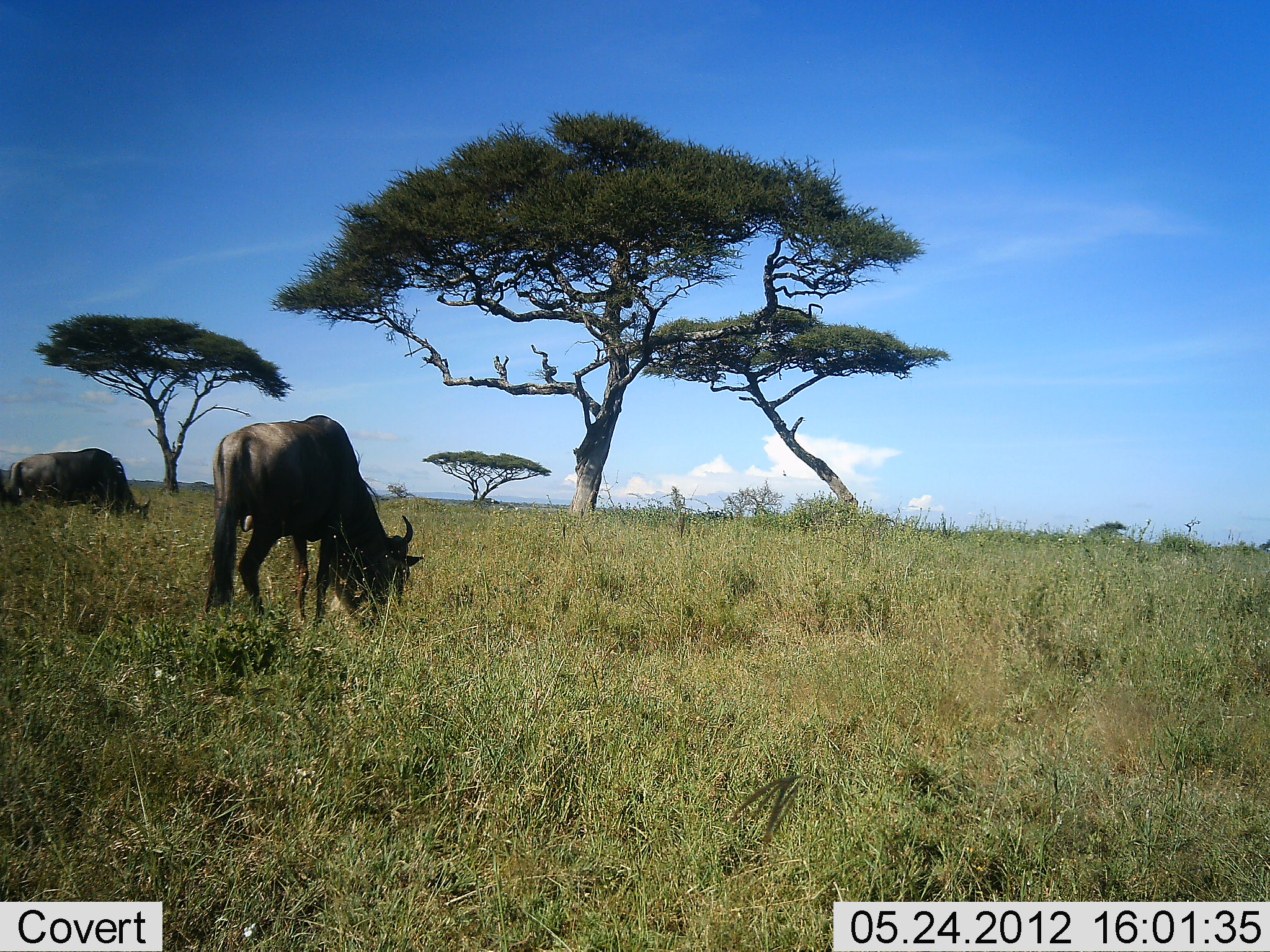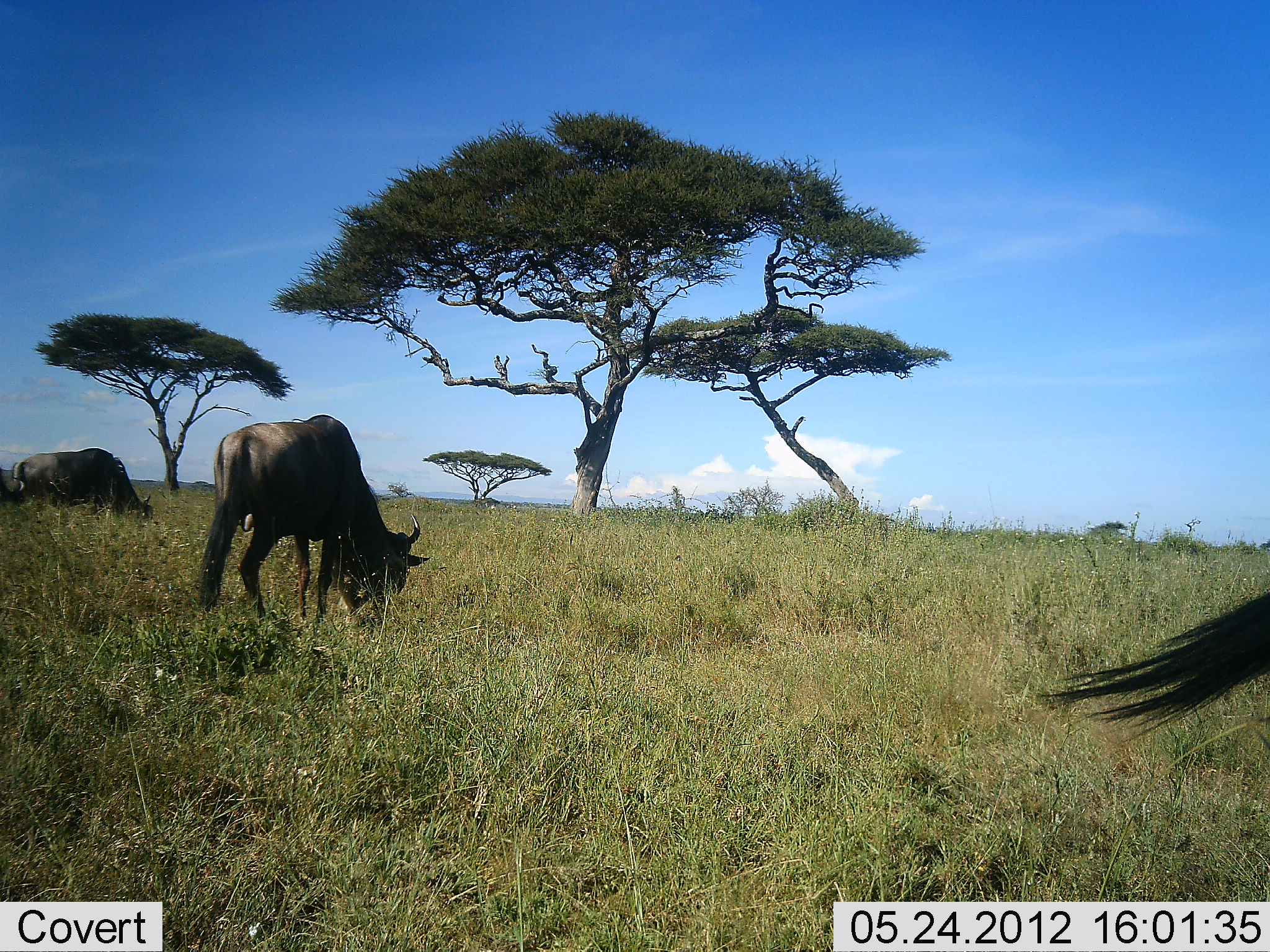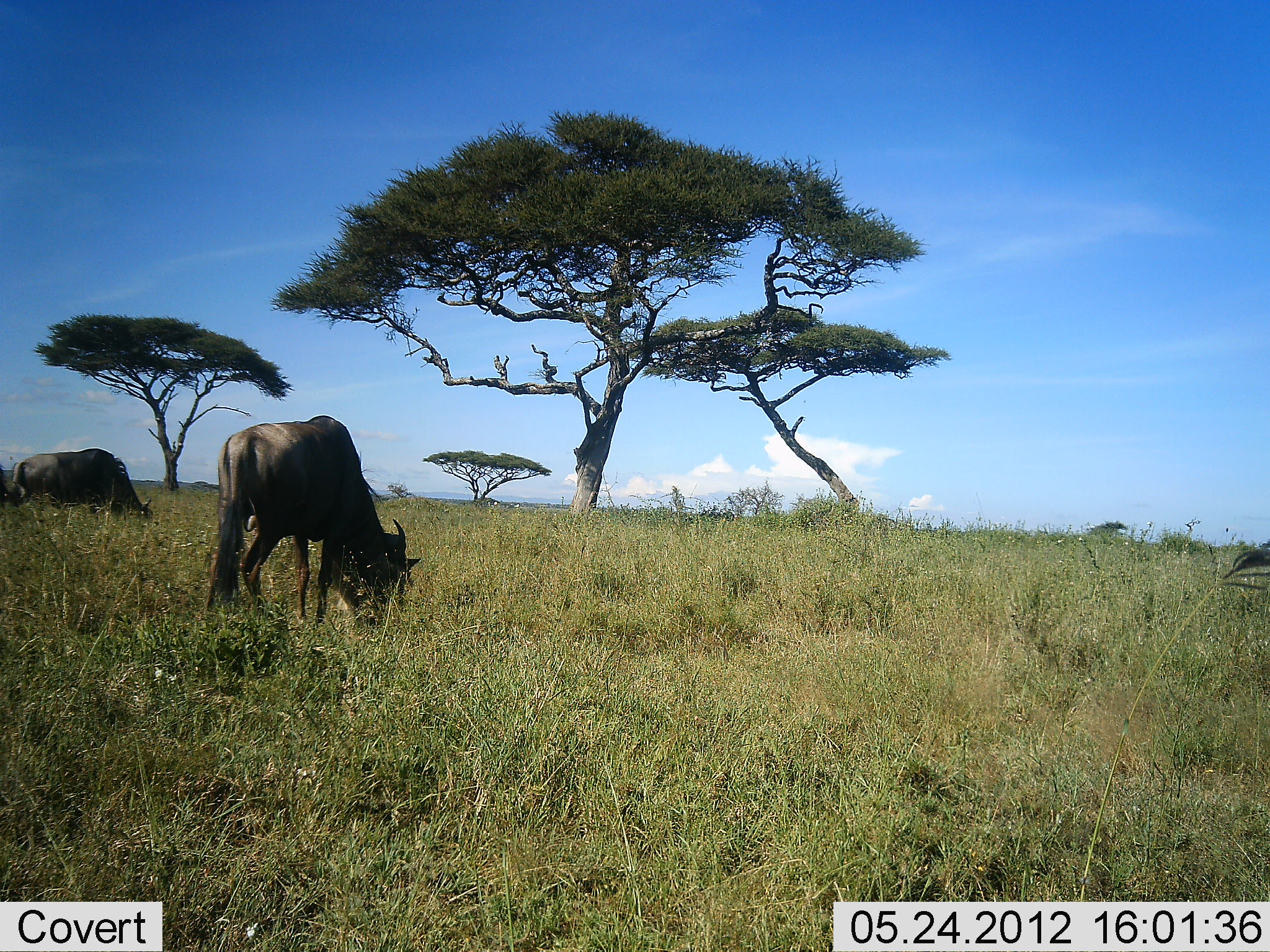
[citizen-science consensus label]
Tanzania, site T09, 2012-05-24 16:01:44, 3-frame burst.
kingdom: Animalia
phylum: Chordata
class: Mammalia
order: Artiodactyla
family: Bovidae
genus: Connochaetes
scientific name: Connochaetes taurinus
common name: blue wildebeest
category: wildebeest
Wildebeest (blue wildebeest) (Connochaetes taurinus), count 3. Behavior (volunteer vote fractions): standing 40%, resting 0%, moving 20%, interacting 0%. Young present (vote fraction): 0%. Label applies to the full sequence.